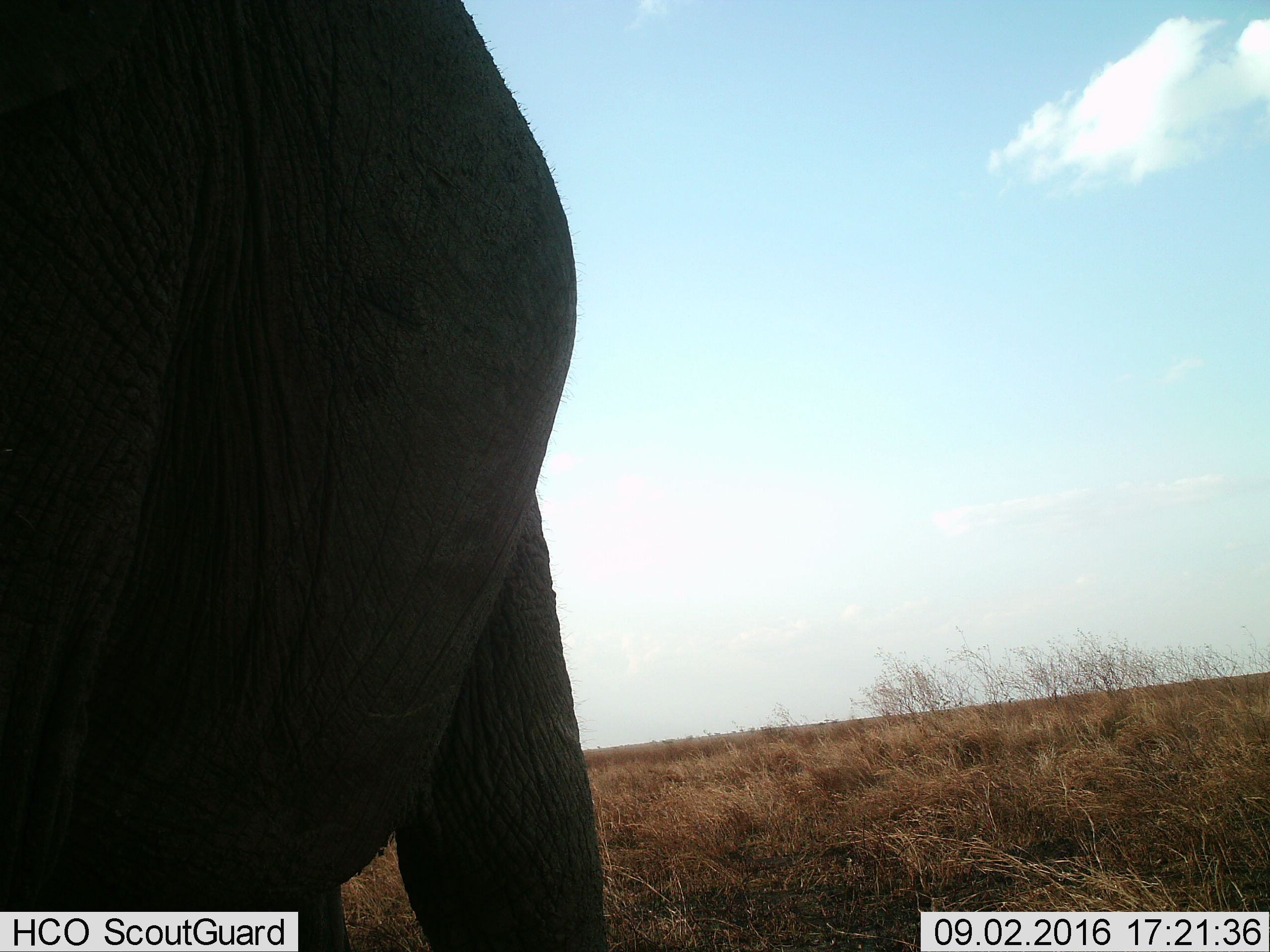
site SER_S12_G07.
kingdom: Animalia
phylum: Chordata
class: Mammalia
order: Proboscidea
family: Elephantidae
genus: Loxodonta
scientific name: Loxodonta africana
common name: african bush elephant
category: elephant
Elephant (african bush elephant) (Loxodonta africana), count 1. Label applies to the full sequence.